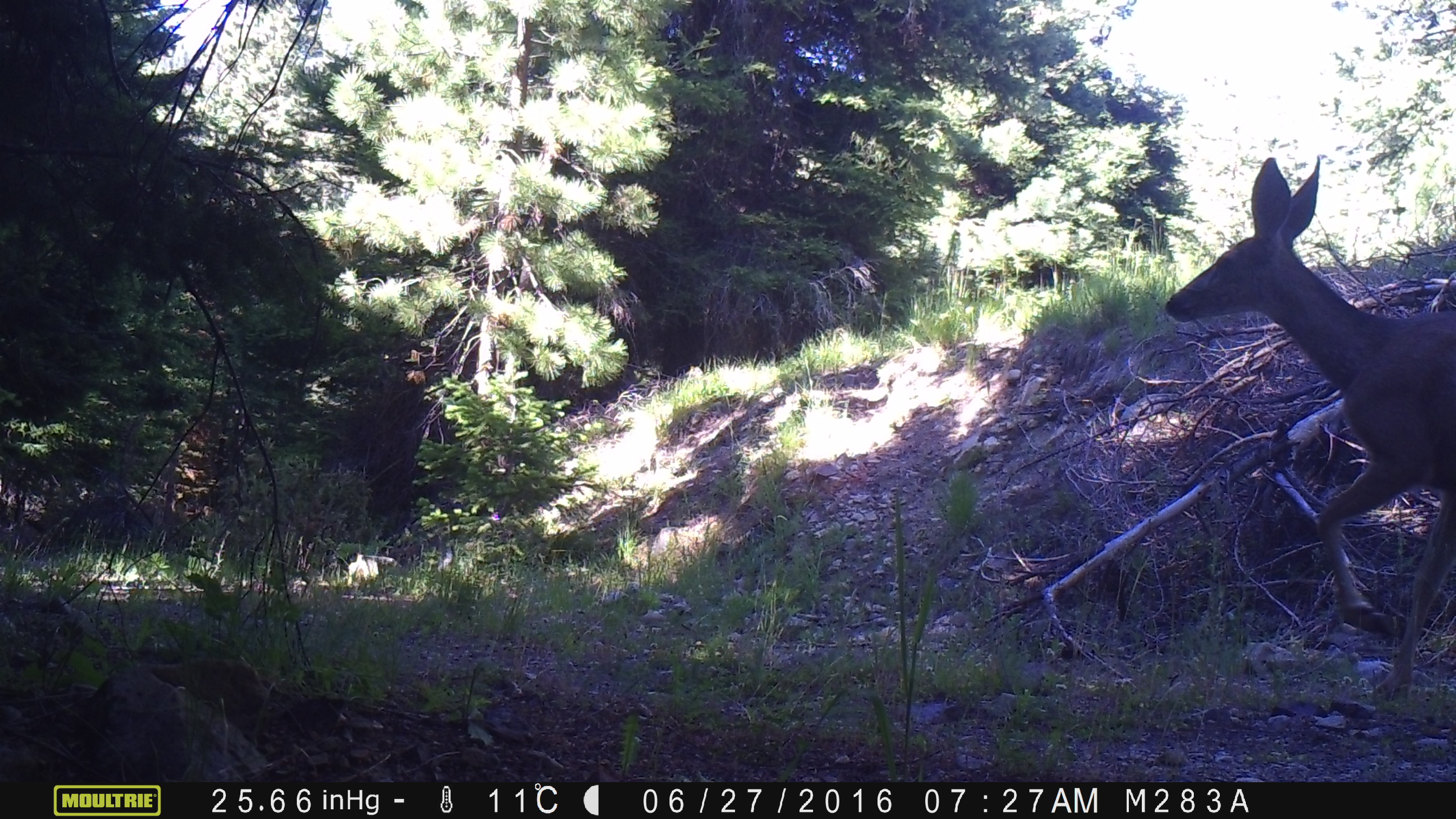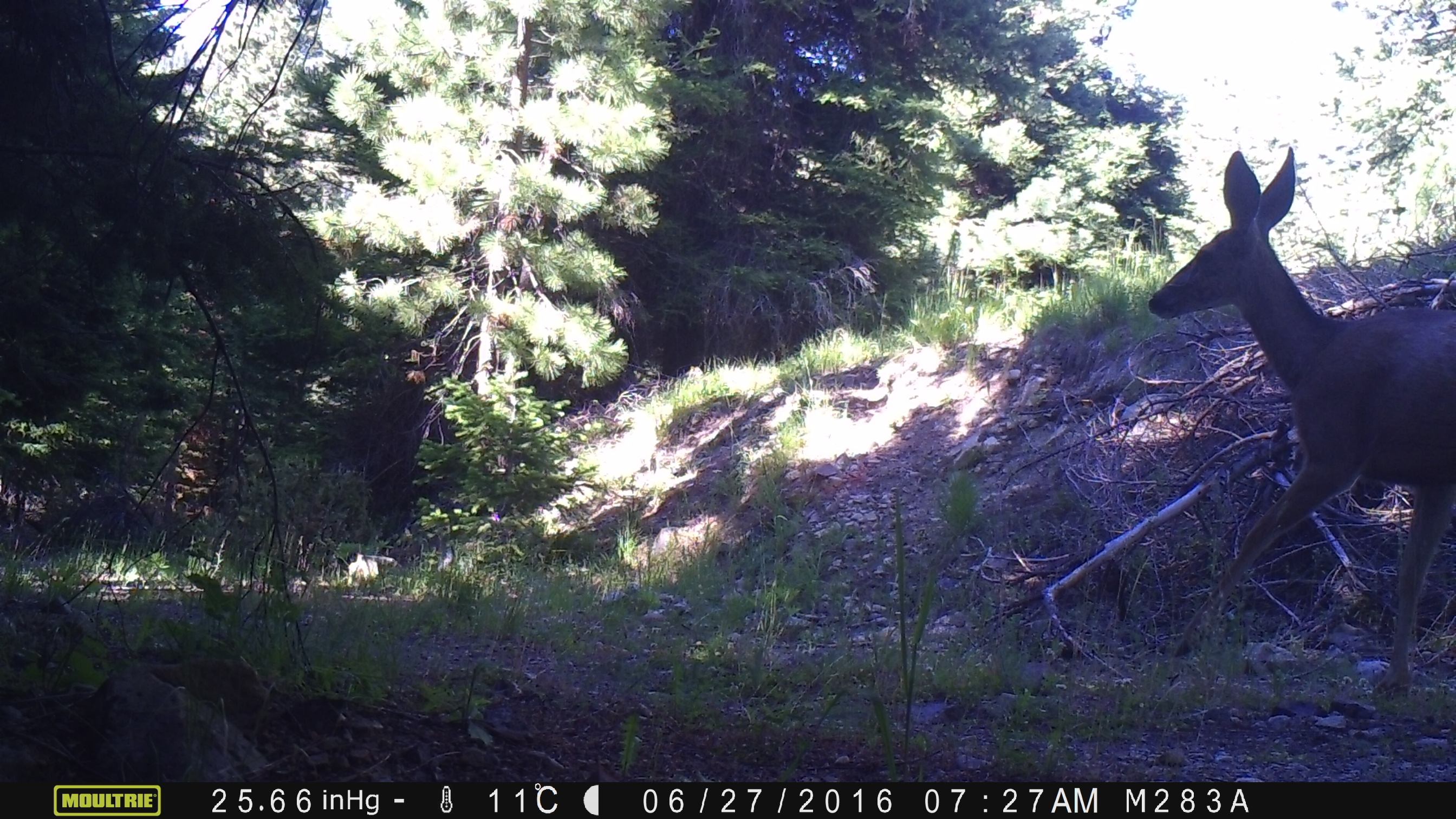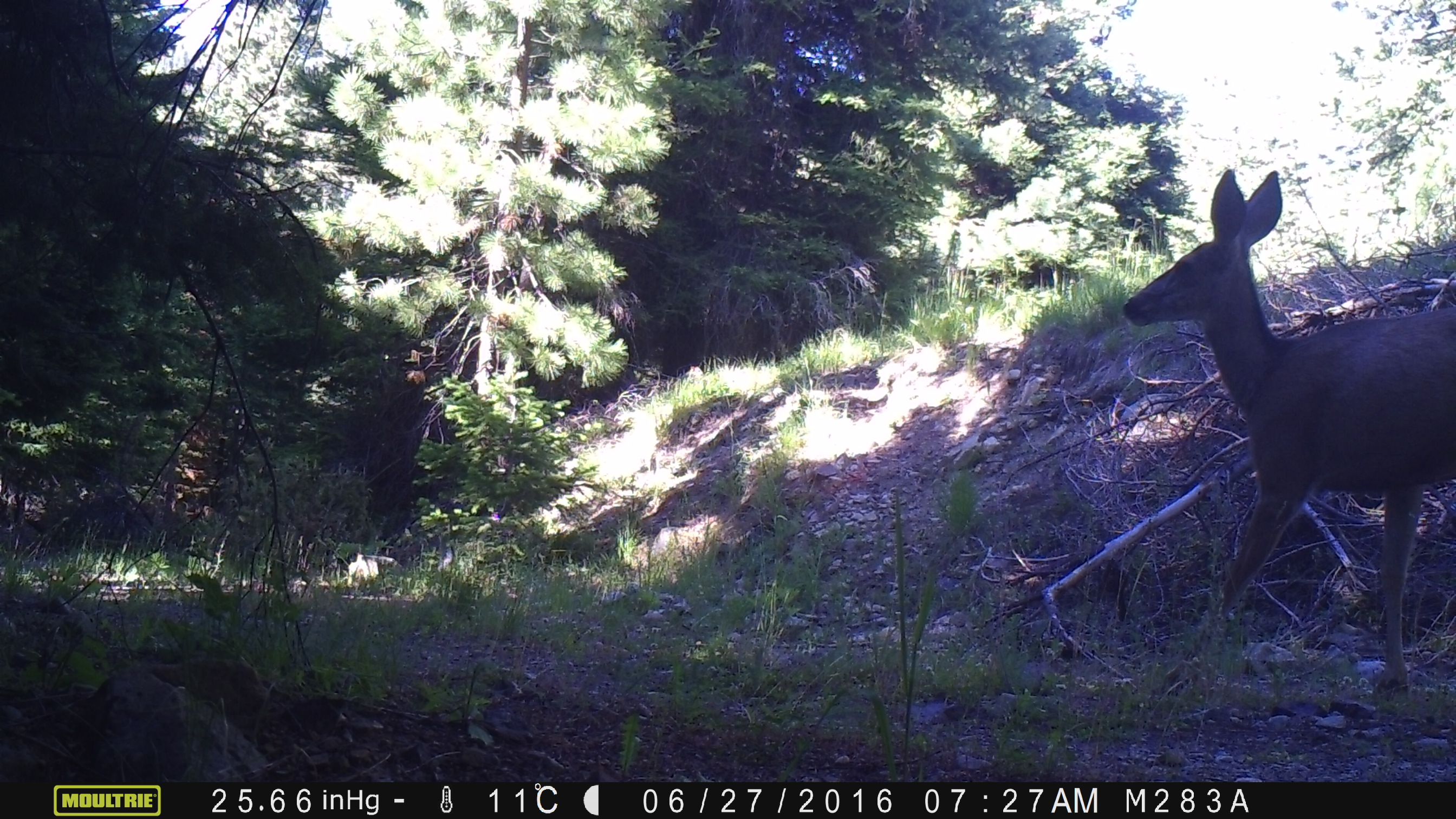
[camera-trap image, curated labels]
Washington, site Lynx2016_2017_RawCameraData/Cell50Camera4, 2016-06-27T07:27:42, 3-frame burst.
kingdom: Animalia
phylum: Chordata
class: Mammalia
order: Artiodactyla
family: Cervidae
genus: Odocoileus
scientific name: Odocoileus hemionus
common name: mule deer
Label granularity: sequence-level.